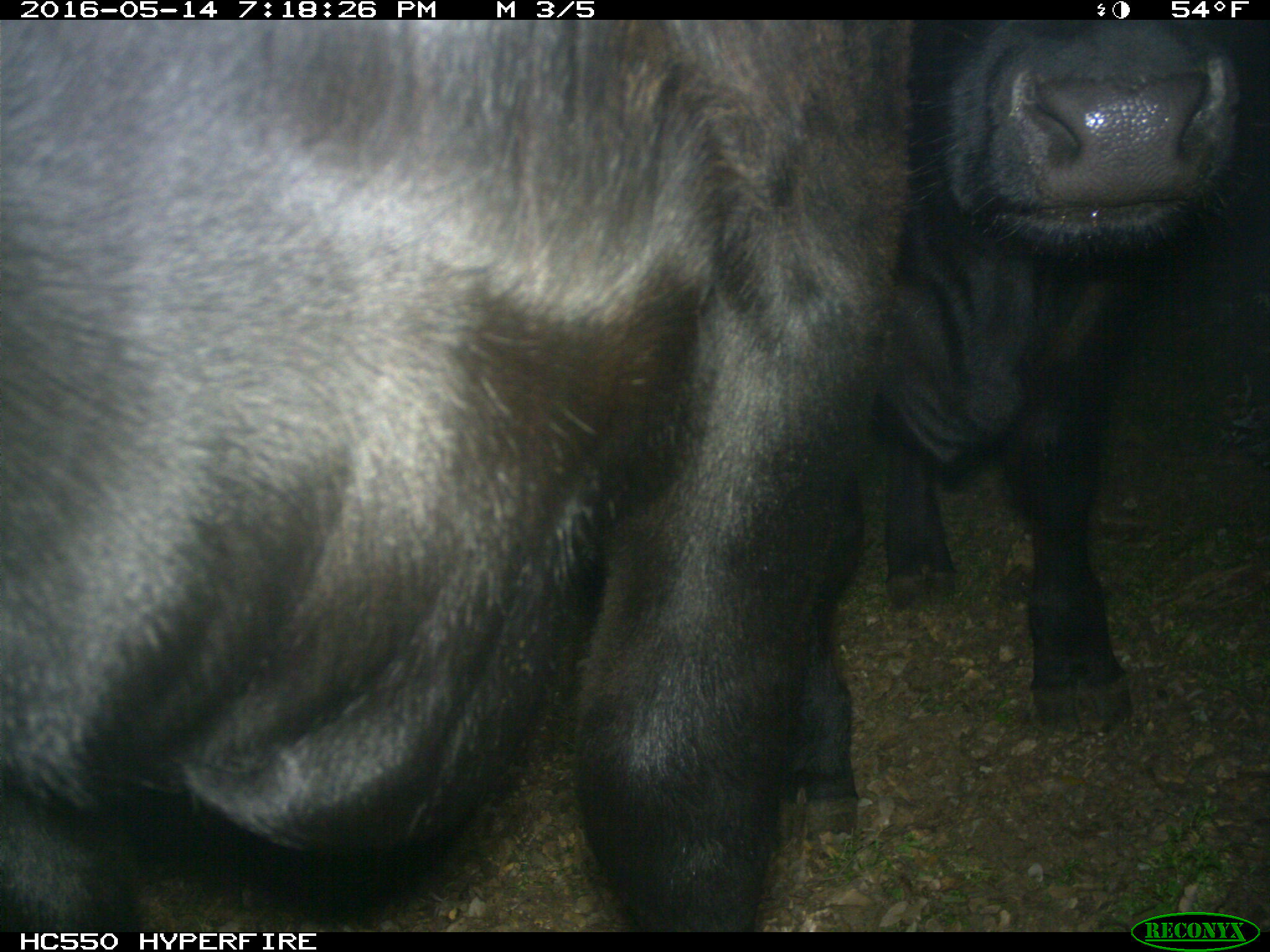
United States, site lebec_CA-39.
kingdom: Animalia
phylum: Chordata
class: Mammalia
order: Artiodactyla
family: Bovidae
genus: Bos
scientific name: Bos taurus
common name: domestic cow